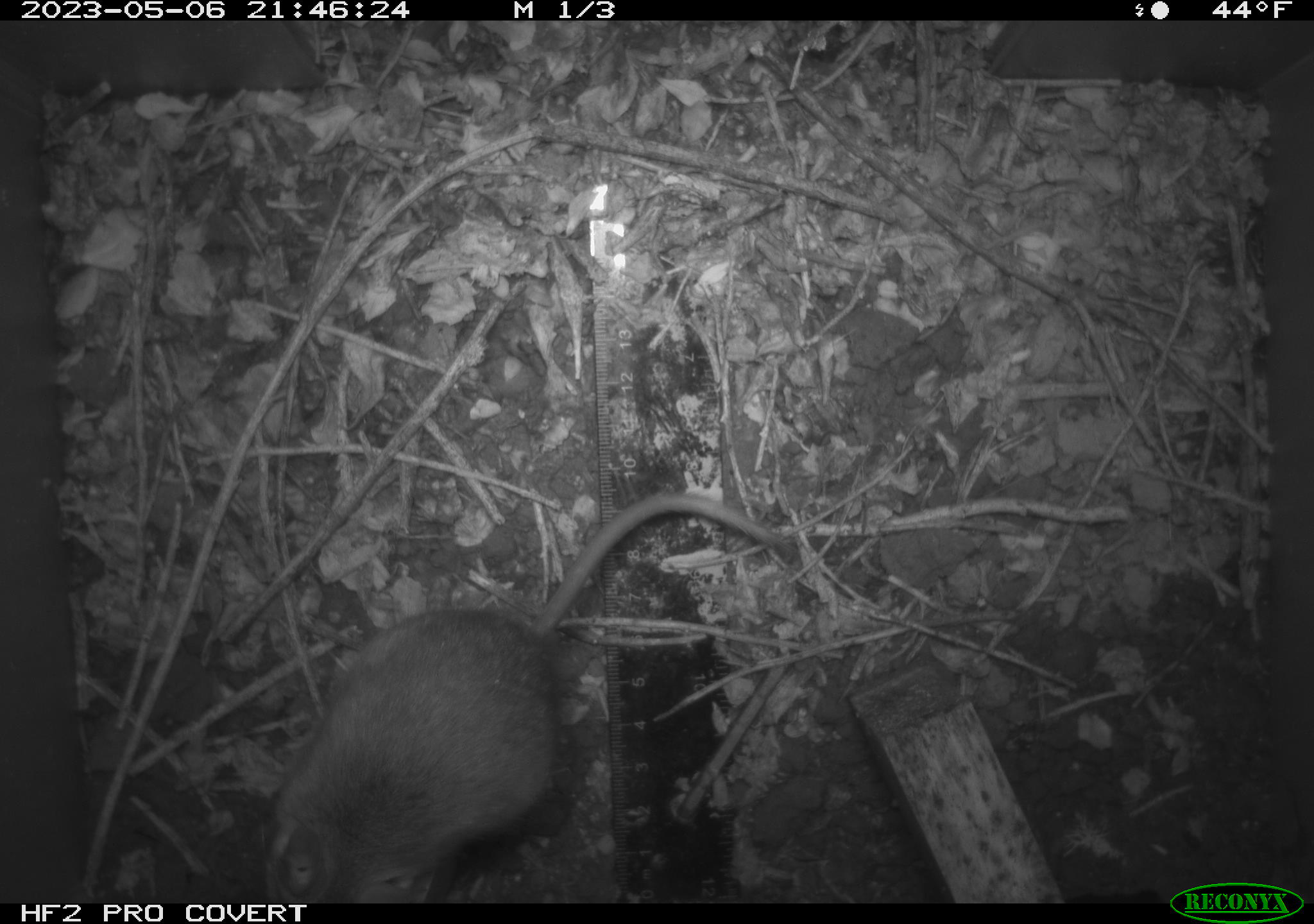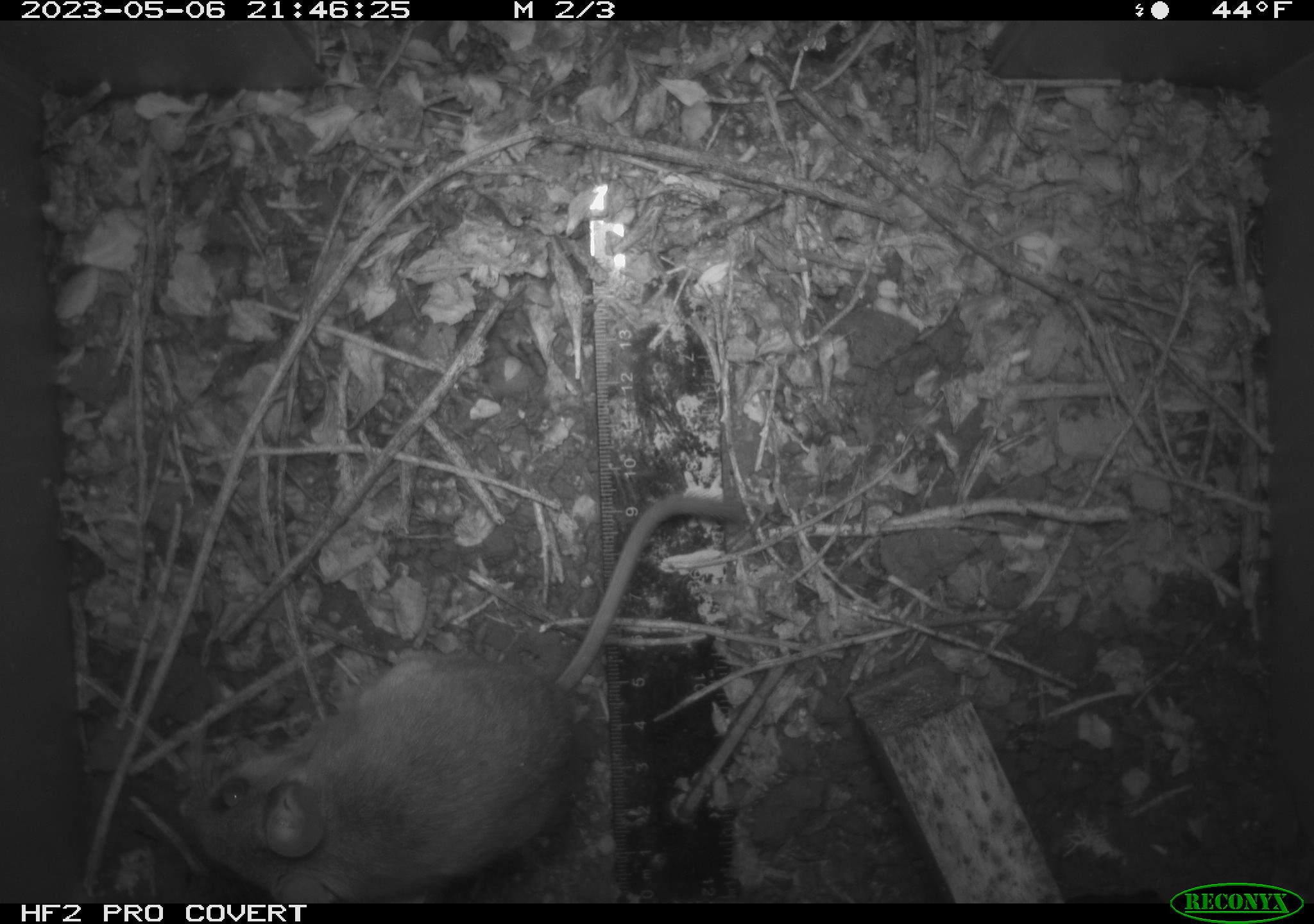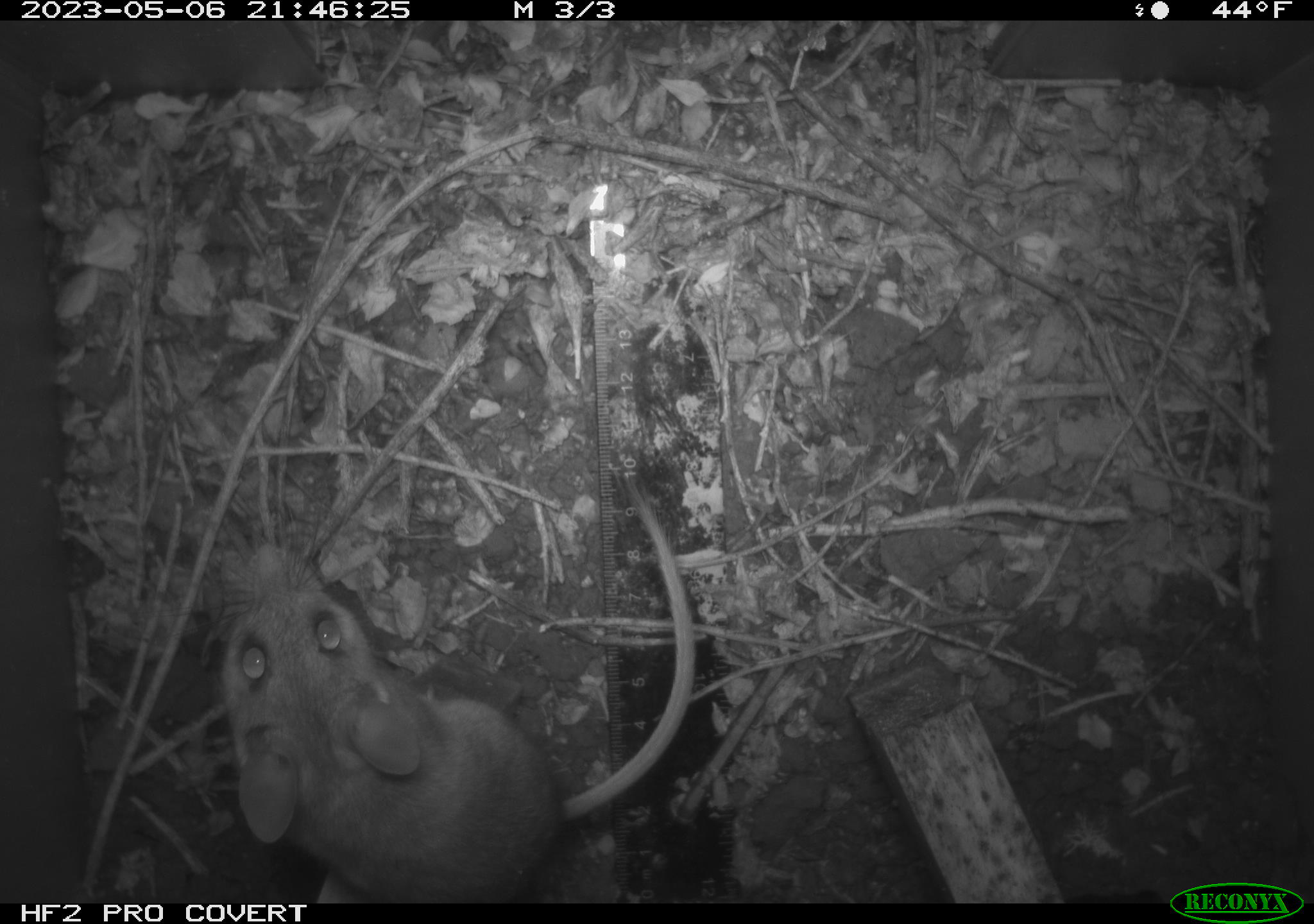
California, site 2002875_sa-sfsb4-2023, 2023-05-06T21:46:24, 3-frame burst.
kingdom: Animalia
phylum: Chordata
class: Mammalia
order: Rodentia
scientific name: Rodentia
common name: mouse species